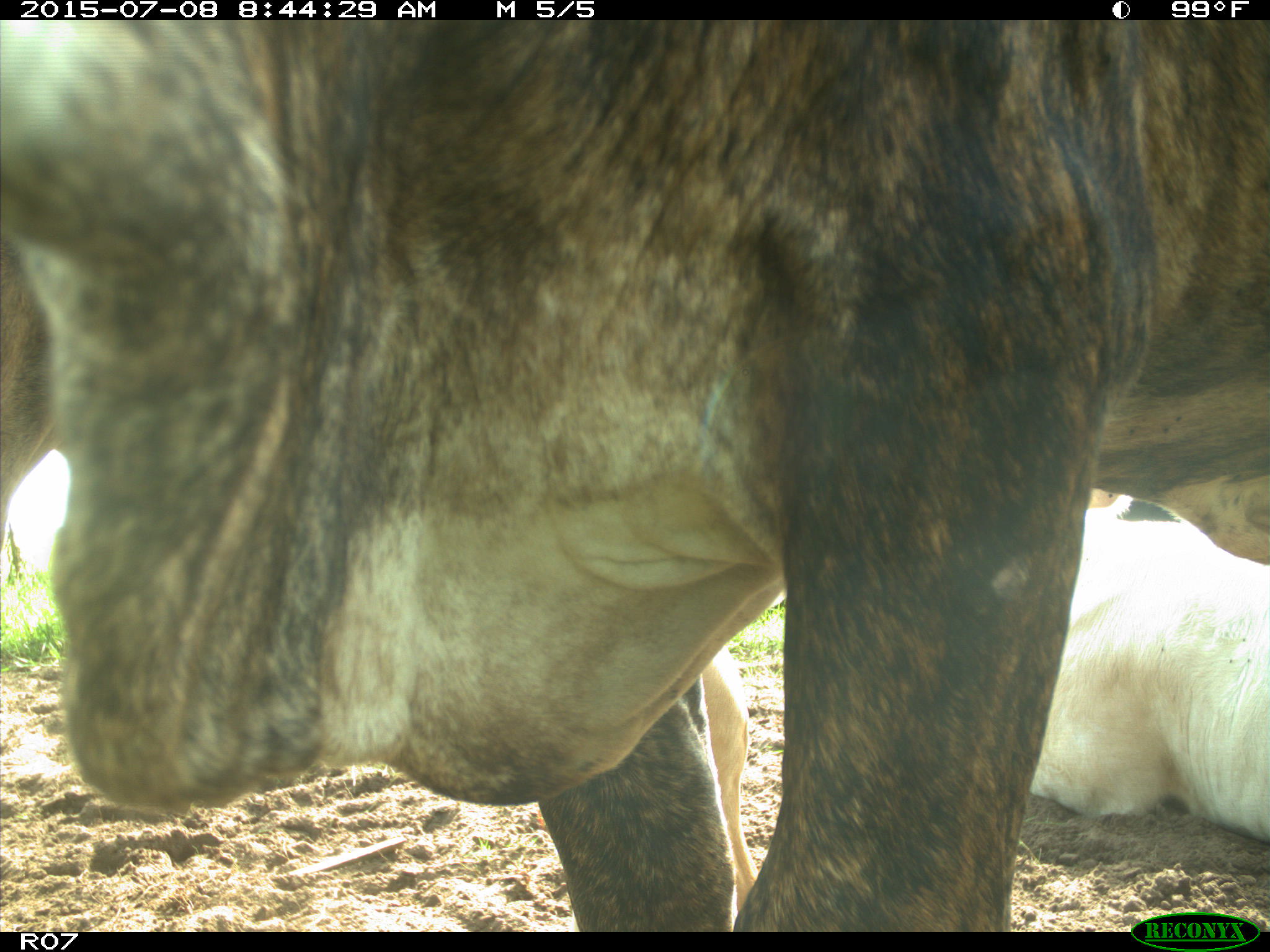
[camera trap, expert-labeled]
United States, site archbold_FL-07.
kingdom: Animalia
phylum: Chordata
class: Mammalia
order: Artiodactyla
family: Bovidae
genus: Bos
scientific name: Bos taurus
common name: domestic cow